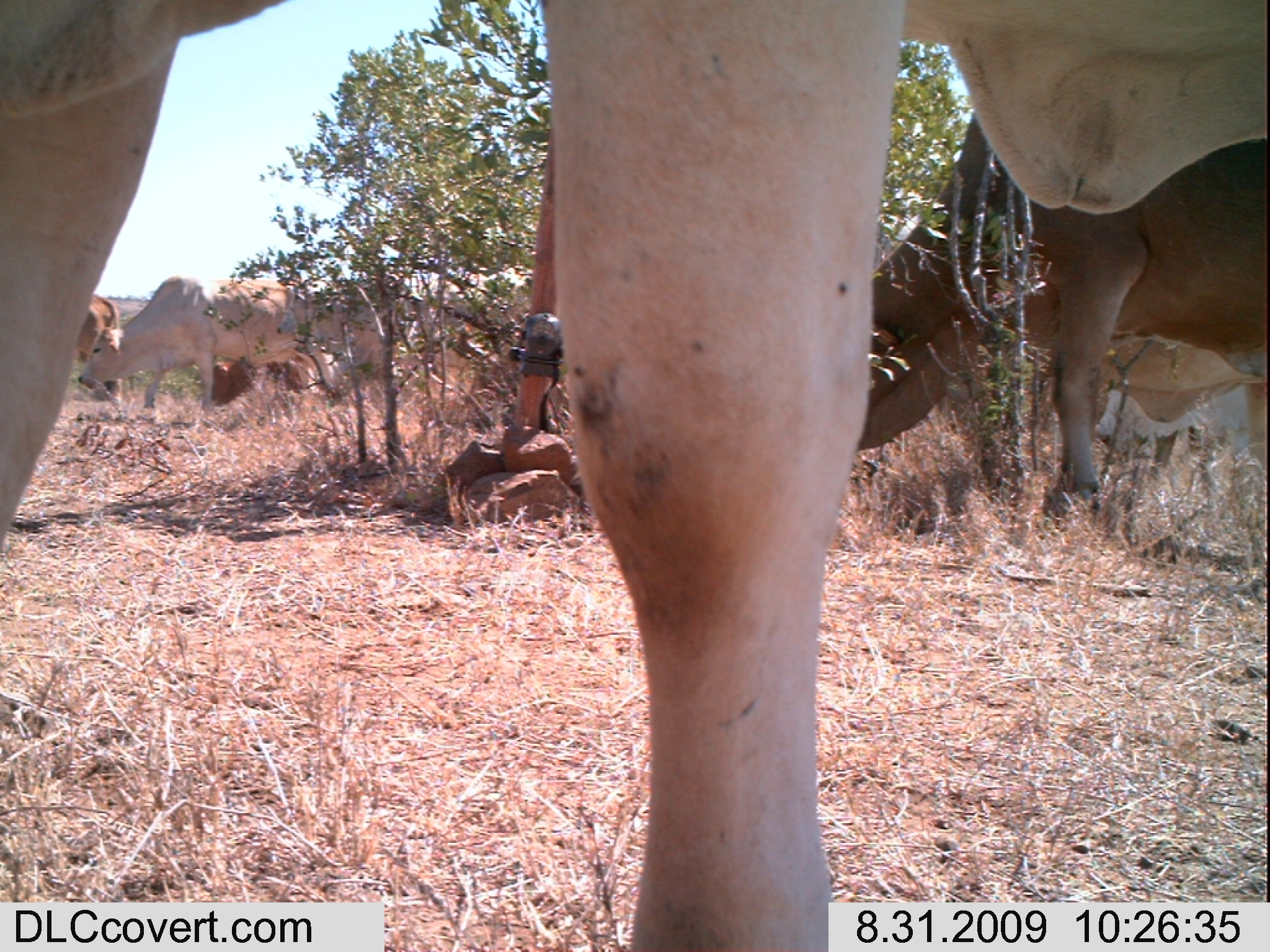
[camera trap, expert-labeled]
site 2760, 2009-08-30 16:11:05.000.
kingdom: Animalia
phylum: Chordata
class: Mammalia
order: Artiodactyla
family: Bovidae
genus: Bos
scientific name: Bos taurus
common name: domestic cattle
Bos taurus (domestic cattle), count 5.